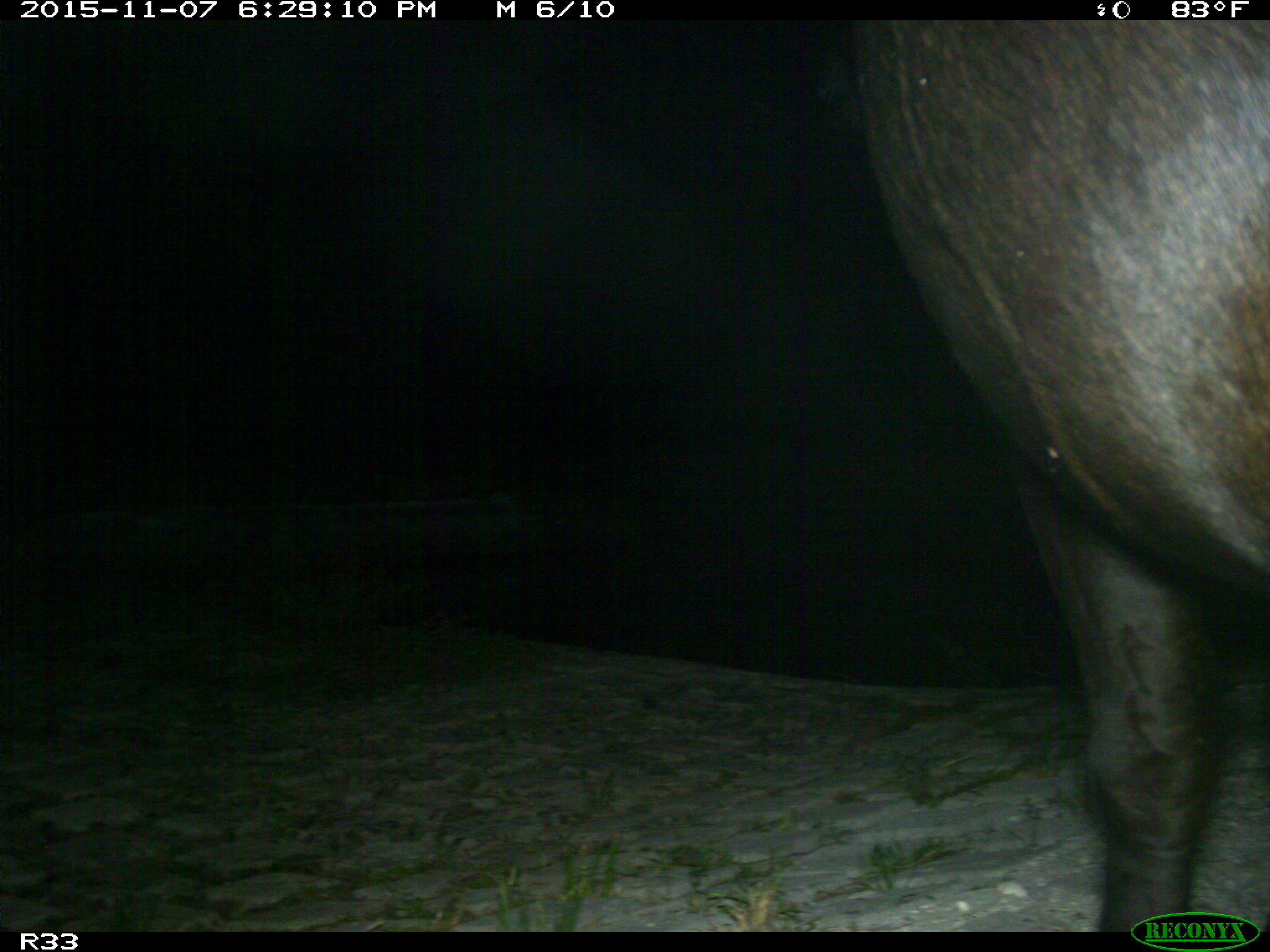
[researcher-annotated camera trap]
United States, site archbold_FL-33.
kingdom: Animalia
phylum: Chordata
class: Mammalia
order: Artiodactyla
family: Bovidae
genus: Bos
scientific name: Bos taurus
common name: domestic cow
Bos taurus (domestic cow).